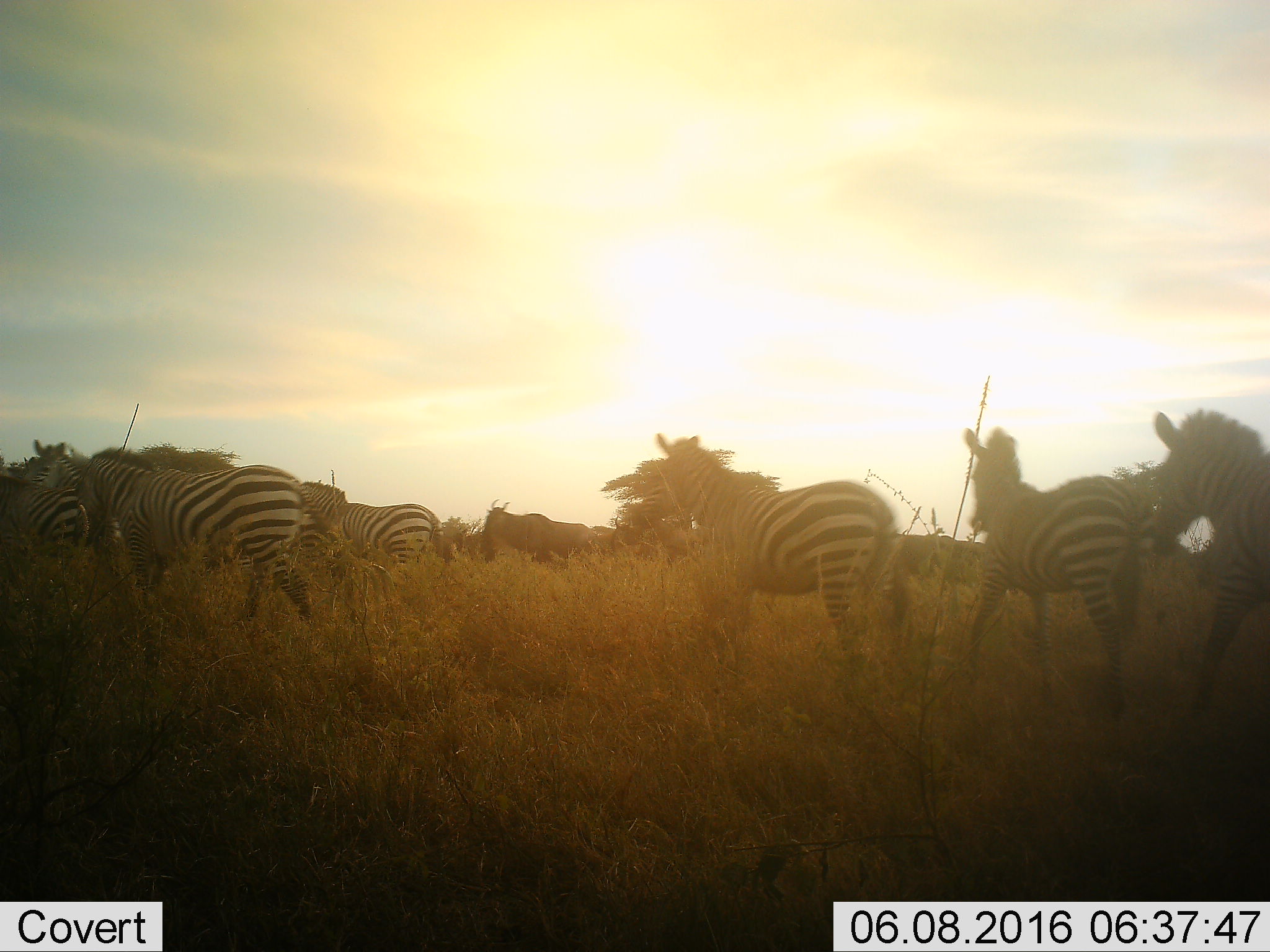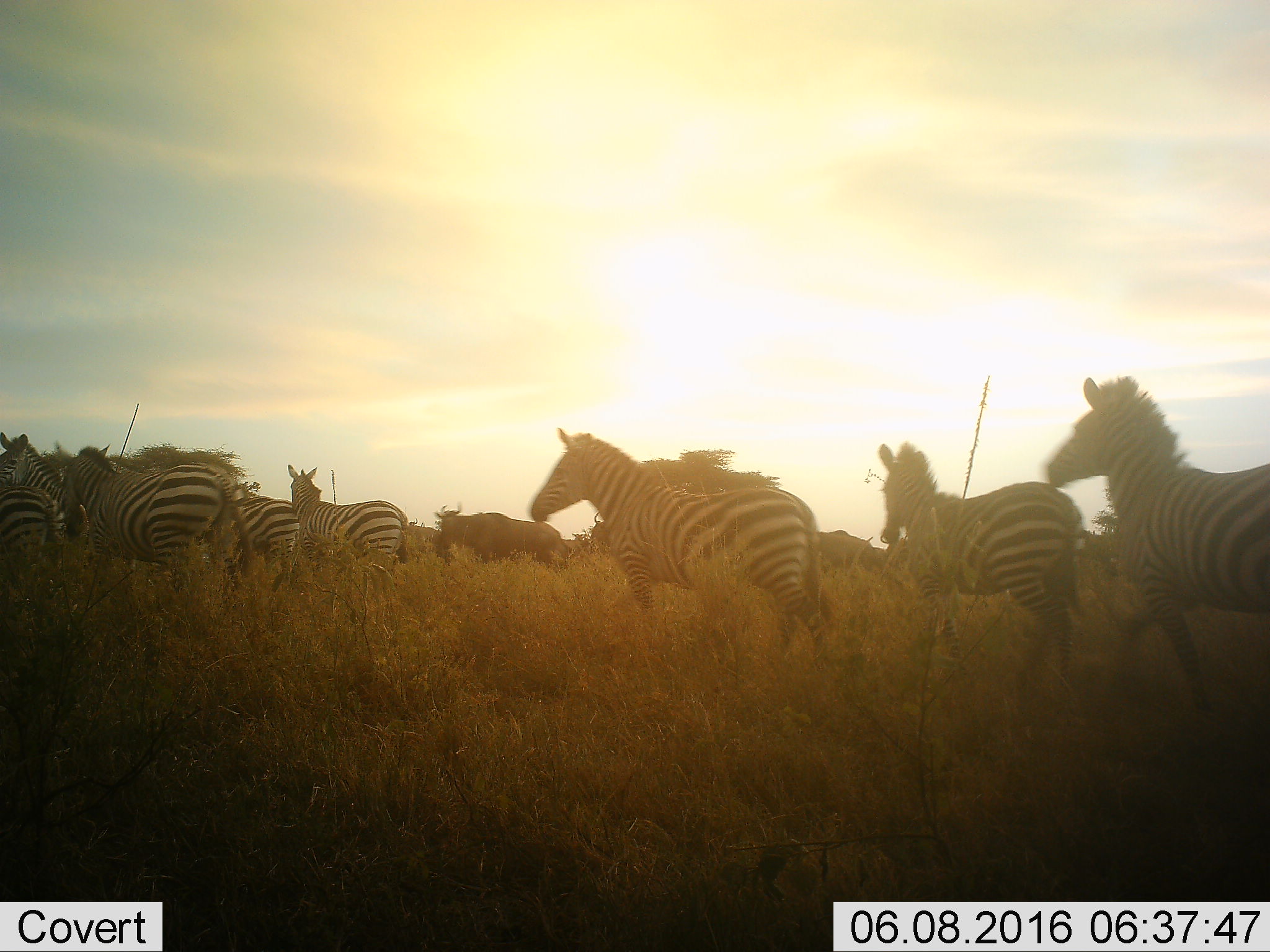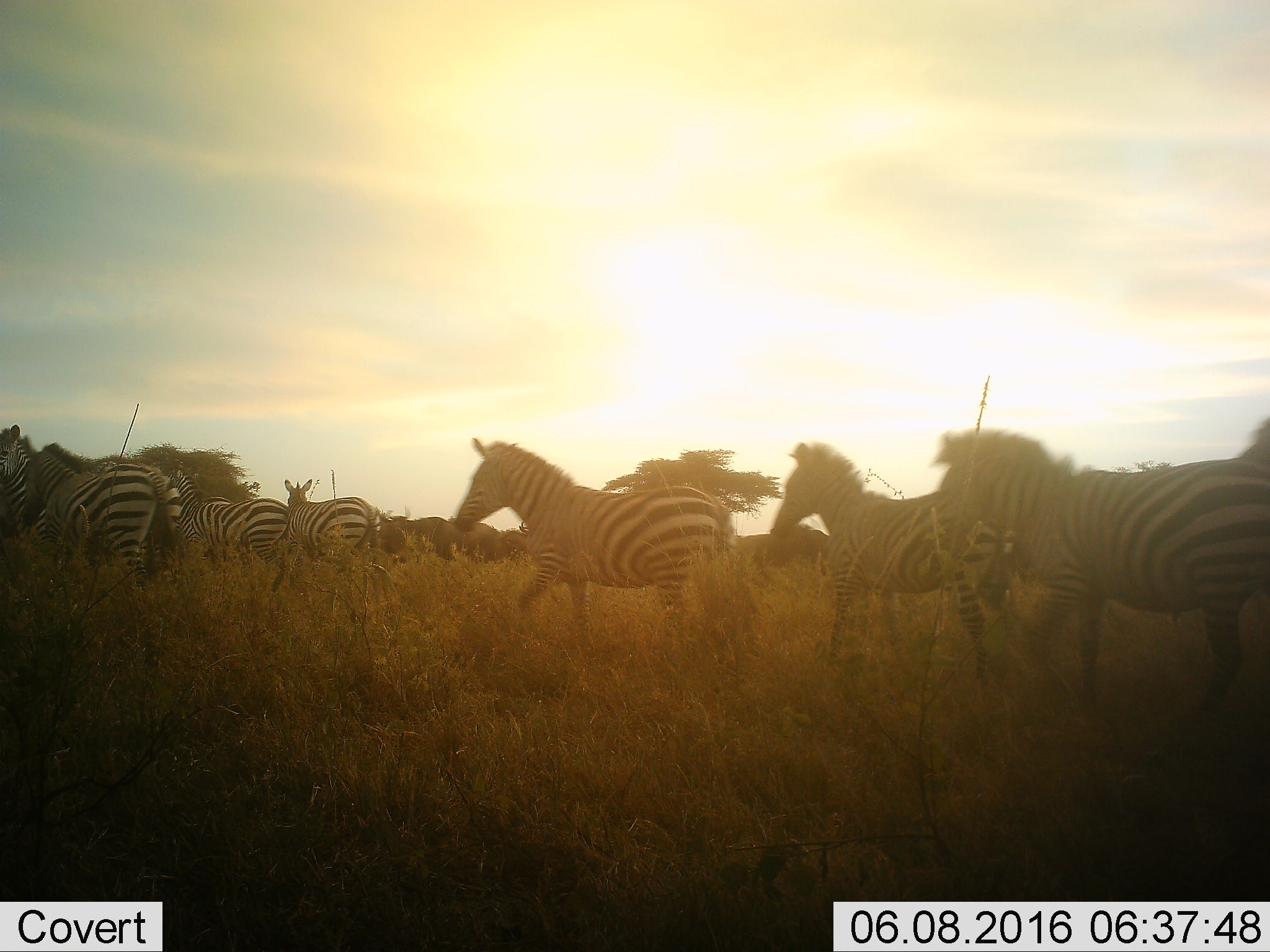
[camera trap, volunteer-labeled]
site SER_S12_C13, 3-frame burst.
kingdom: Animalia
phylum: Chordata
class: Mammalia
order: Artiodactyla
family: Bovidae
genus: Connochaetes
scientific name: Connochaetes taurinus taurinus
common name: blue wildebeest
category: wildebeestblue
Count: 5.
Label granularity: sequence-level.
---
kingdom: Animalia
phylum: Chordata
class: Mammalia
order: Perissodactyla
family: Equidae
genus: Equus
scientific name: Equus quagga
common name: plains zebra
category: zebraplains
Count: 8.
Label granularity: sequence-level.